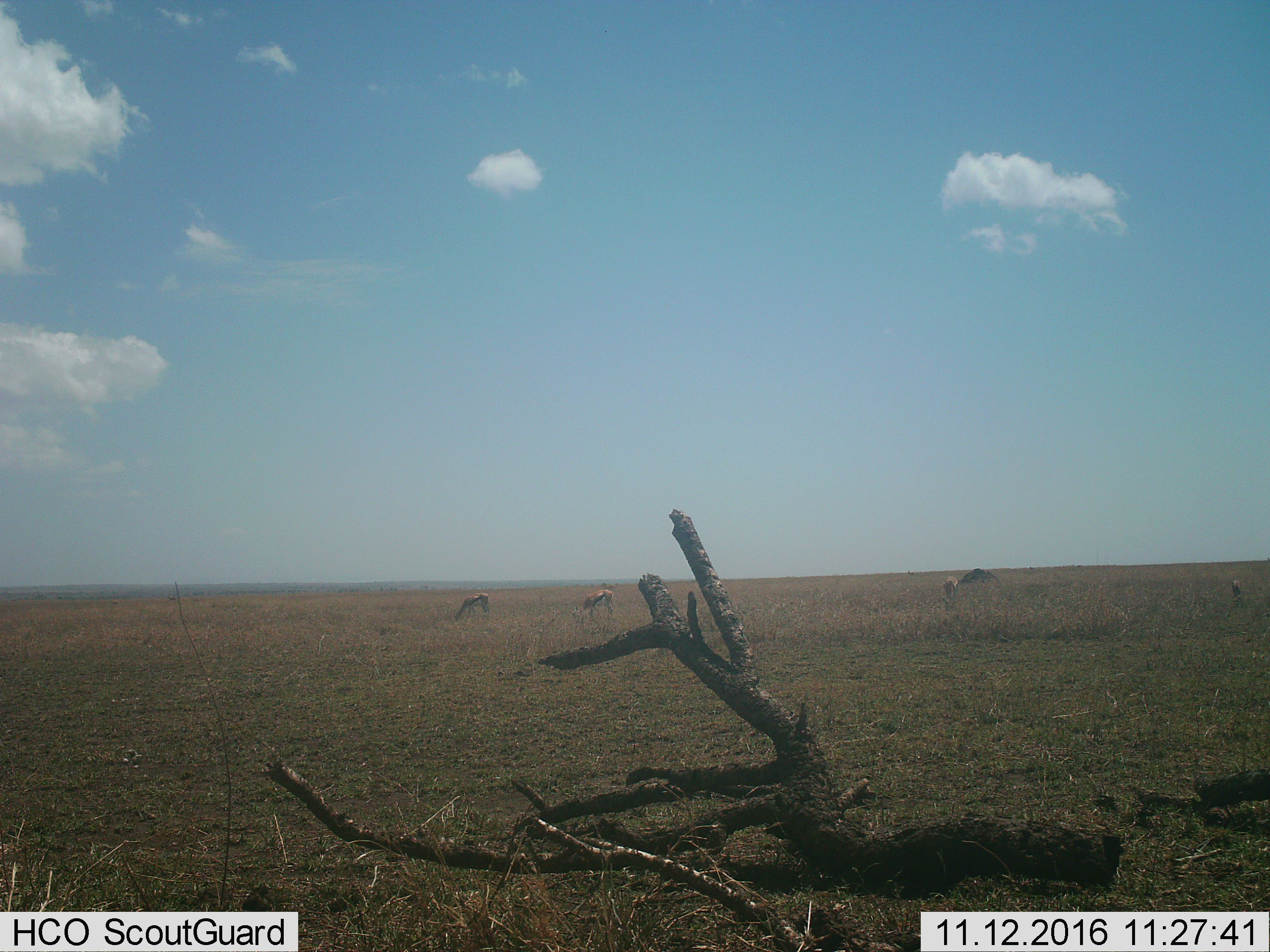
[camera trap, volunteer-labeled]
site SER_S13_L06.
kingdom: Animalia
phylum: Chordata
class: Mammalia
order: Artiodactyla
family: Bovidae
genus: Eudorcas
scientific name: Eudorcas thomsonii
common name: thomson's gazelle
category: gazellethomsons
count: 4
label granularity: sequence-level